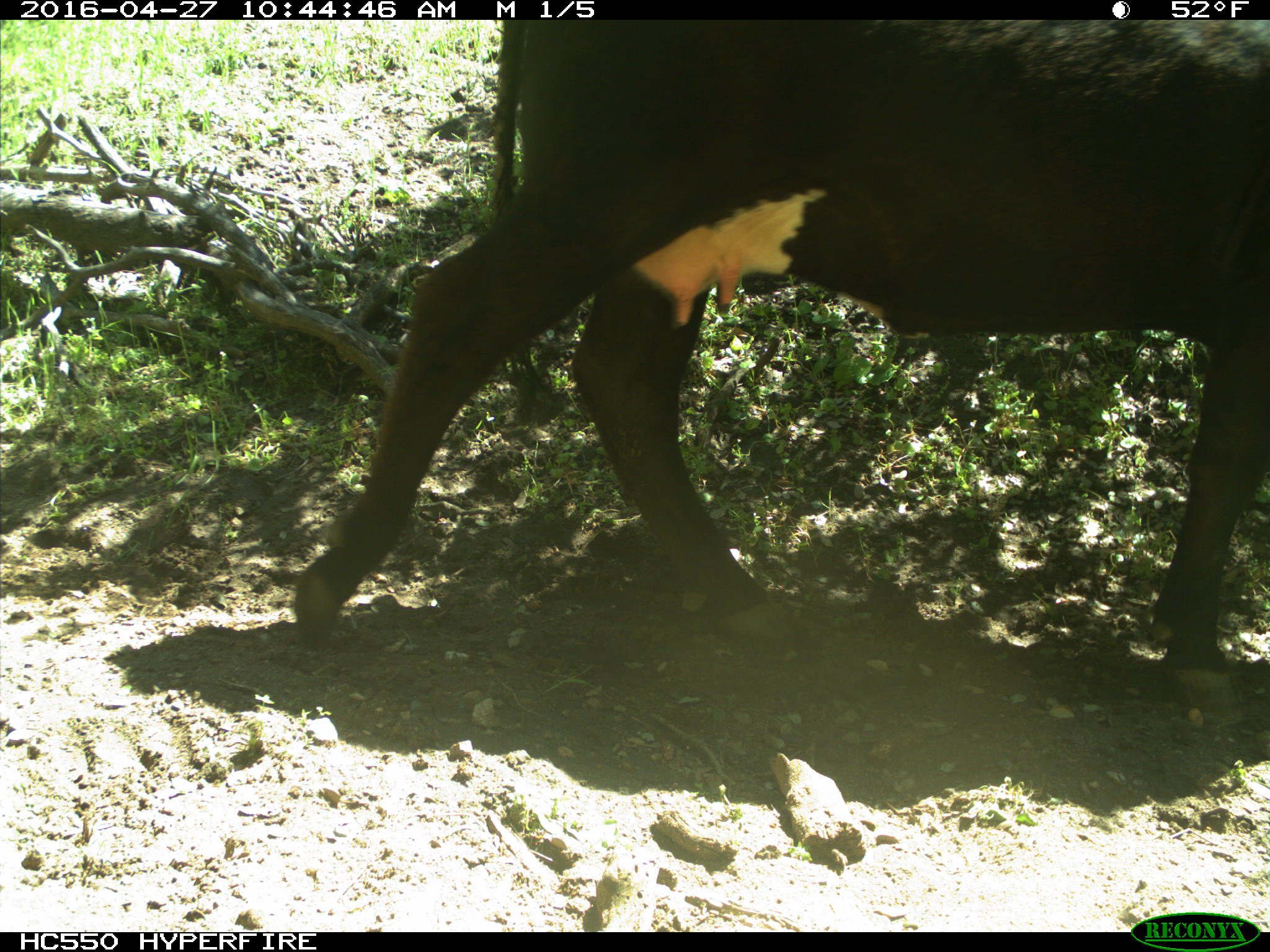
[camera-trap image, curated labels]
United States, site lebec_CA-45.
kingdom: Animalia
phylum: Chordata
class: Mammalia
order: Artiodactyla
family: Bovidae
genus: Bos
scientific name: Bos taurus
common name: domestic cow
Bos taurus (domestic cow).